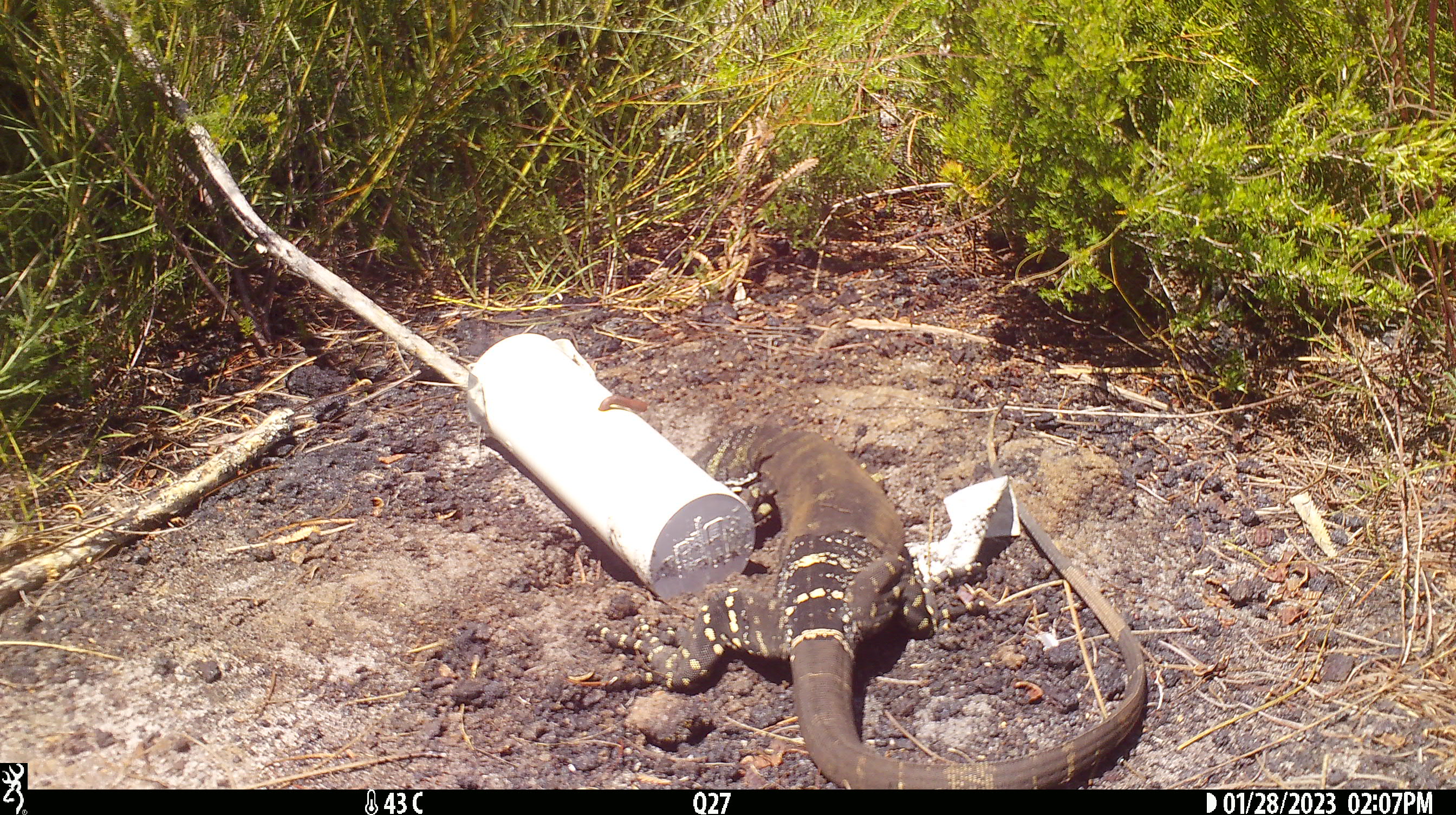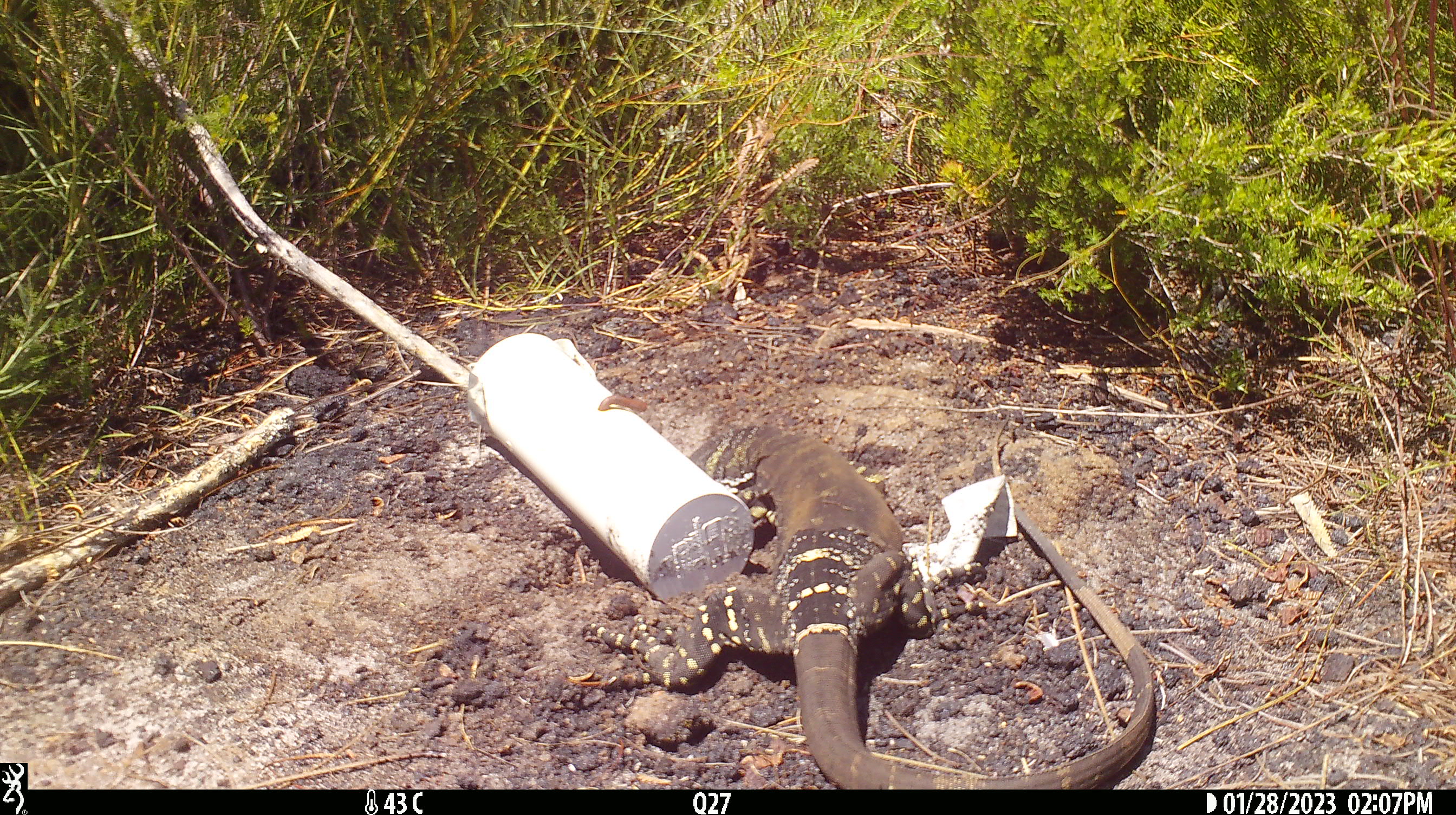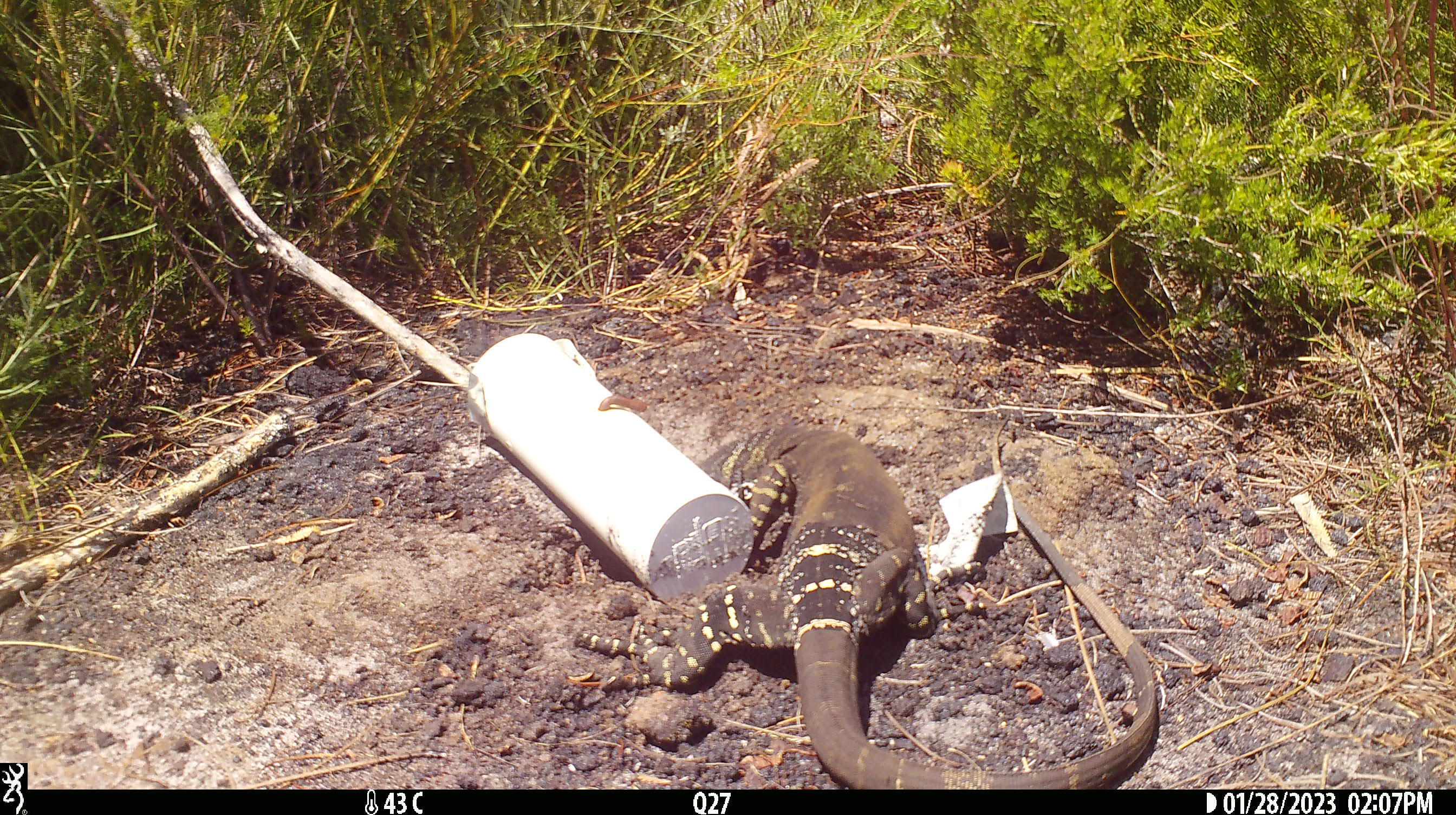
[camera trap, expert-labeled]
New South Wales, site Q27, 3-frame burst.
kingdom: Animalia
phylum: Chordata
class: Reptilia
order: Squamata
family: Varanidae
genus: Varanus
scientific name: Varanus varius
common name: lace monitor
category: goanna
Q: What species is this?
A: Goanna (lace monitor) (Varanus varius).